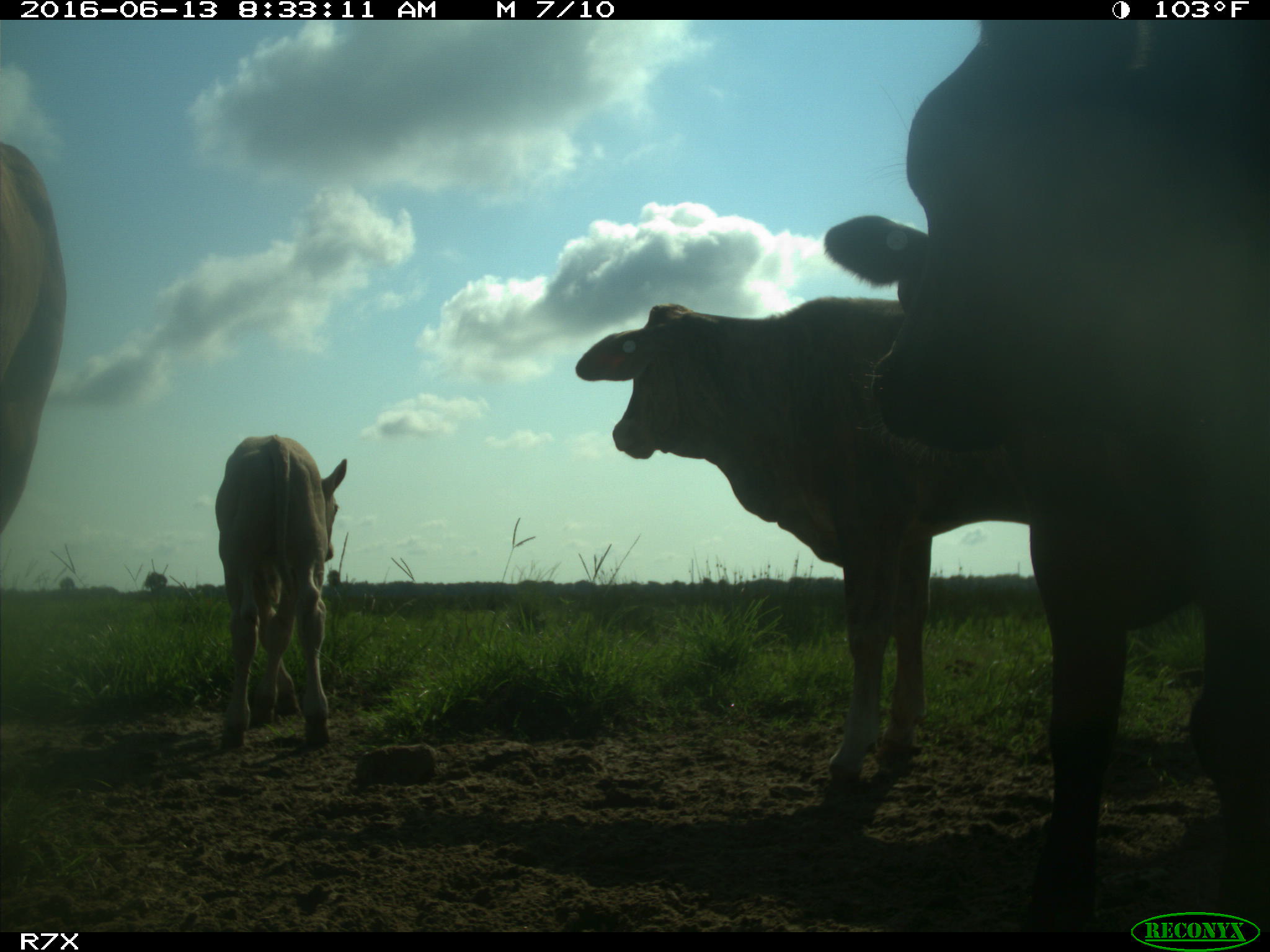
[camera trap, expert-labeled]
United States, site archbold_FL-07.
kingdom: Animalia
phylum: Chordata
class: Mammalia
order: Artiodactyla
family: Bovidae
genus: Bos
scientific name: Bos taurus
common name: domestic cow